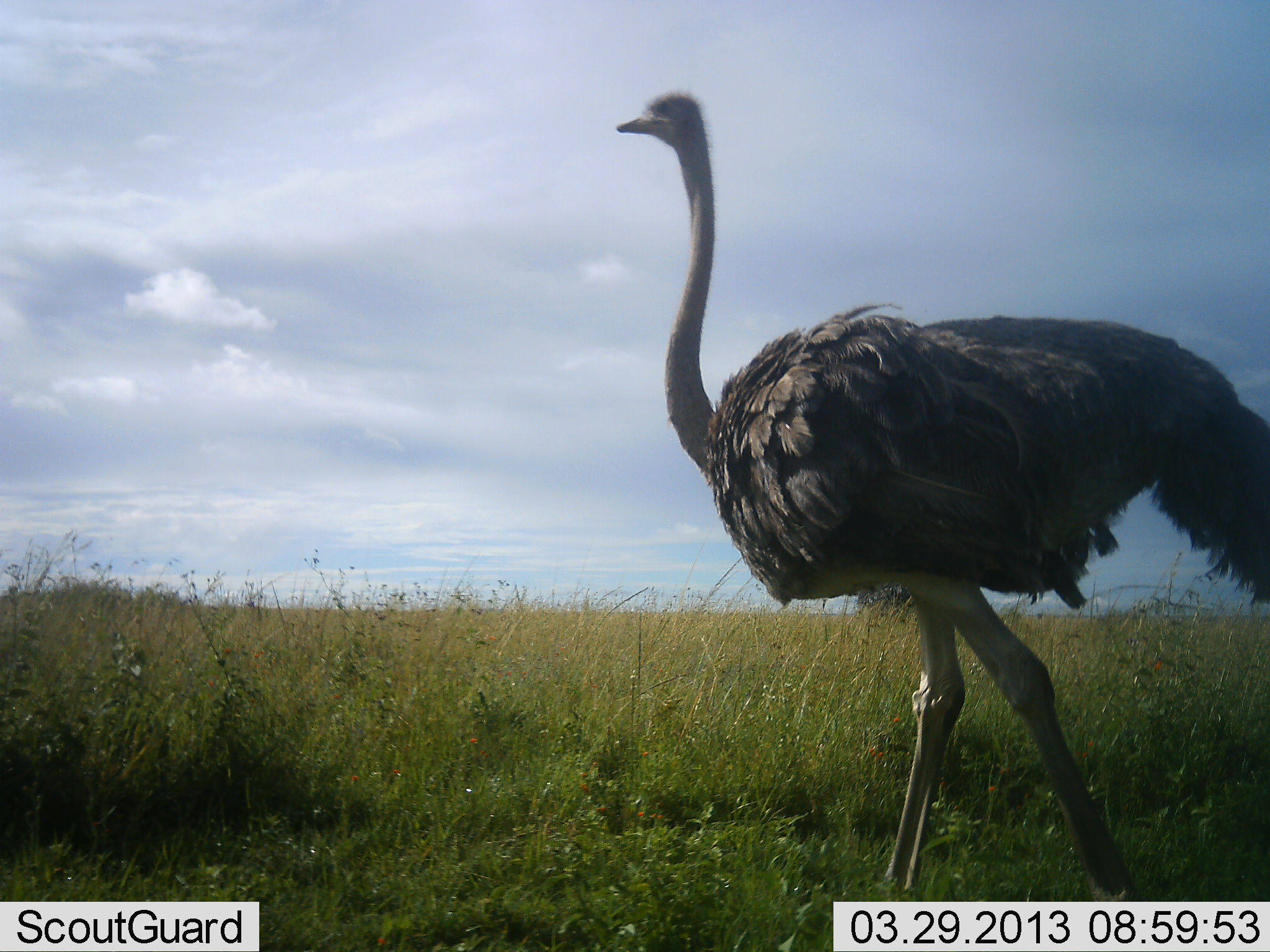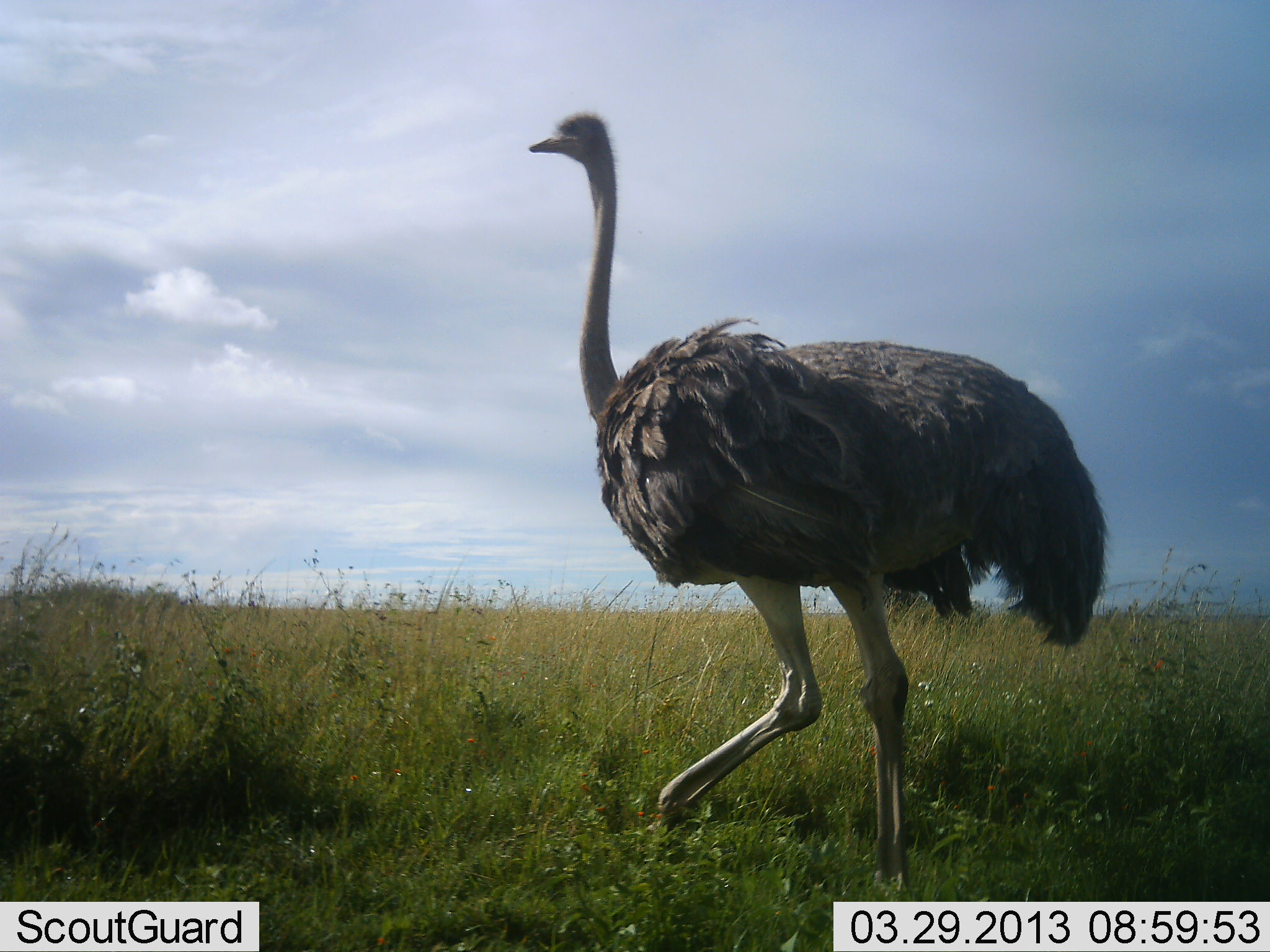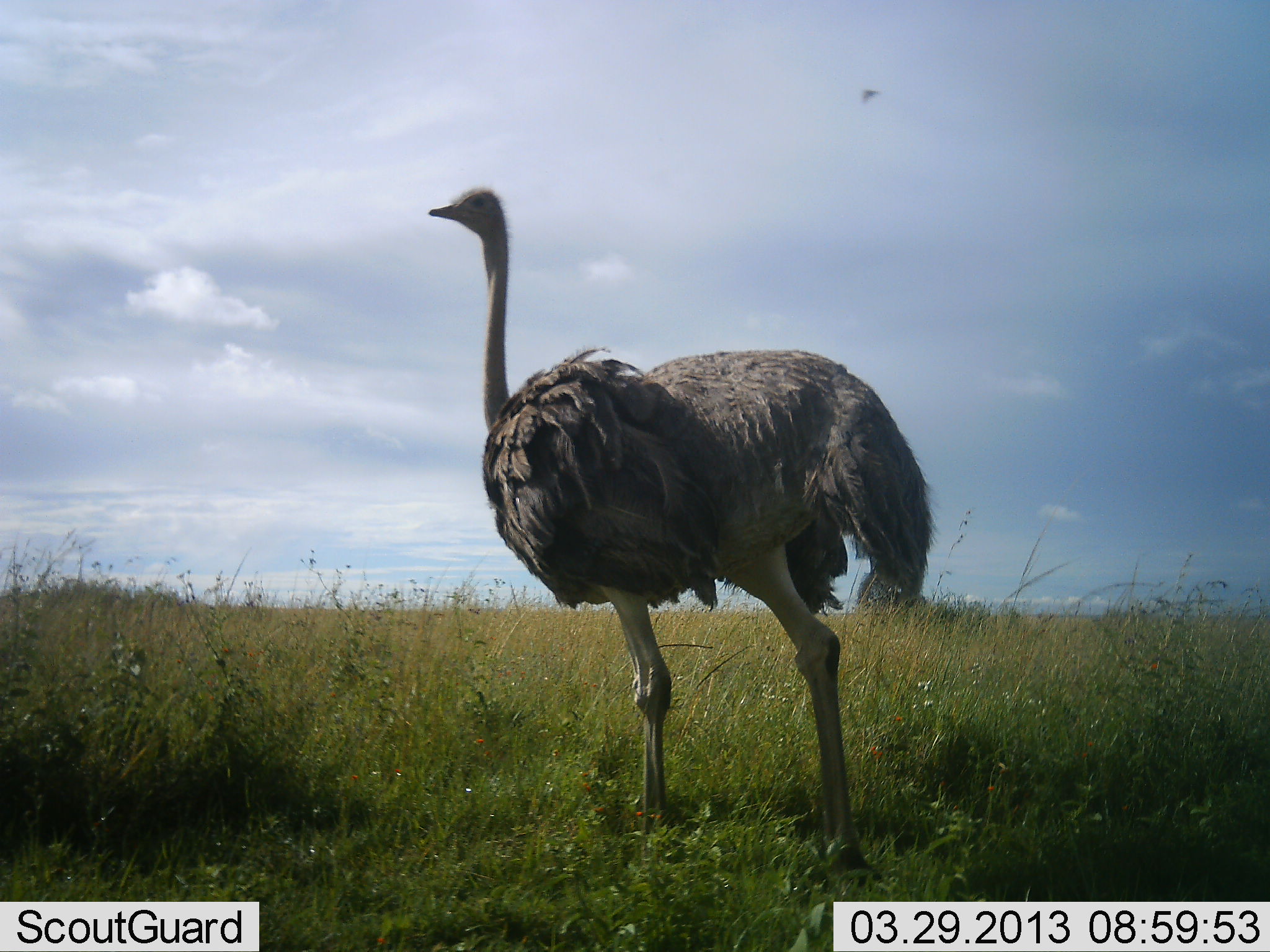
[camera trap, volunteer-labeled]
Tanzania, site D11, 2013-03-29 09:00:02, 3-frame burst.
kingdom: Animalia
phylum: Chordata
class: Aves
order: Struthioniformes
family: Struthionidae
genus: Struthio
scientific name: Struthio camelus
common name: ostrich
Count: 1.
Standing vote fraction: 5%.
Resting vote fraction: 0%.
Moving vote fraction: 100%.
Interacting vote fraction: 0%.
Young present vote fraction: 0%.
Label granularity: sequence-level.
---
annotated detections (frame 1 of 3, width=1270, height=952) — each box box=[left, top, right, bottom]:
animal: box=[616, 91, 1270, 901]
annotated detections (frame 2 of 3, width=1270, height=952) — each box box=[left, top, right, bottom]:
animal: box=[526, 111, 1108, 894]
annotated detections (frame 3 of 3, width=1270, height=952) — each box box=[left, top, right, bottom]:
animal: box=[426, 187, 938, 886]